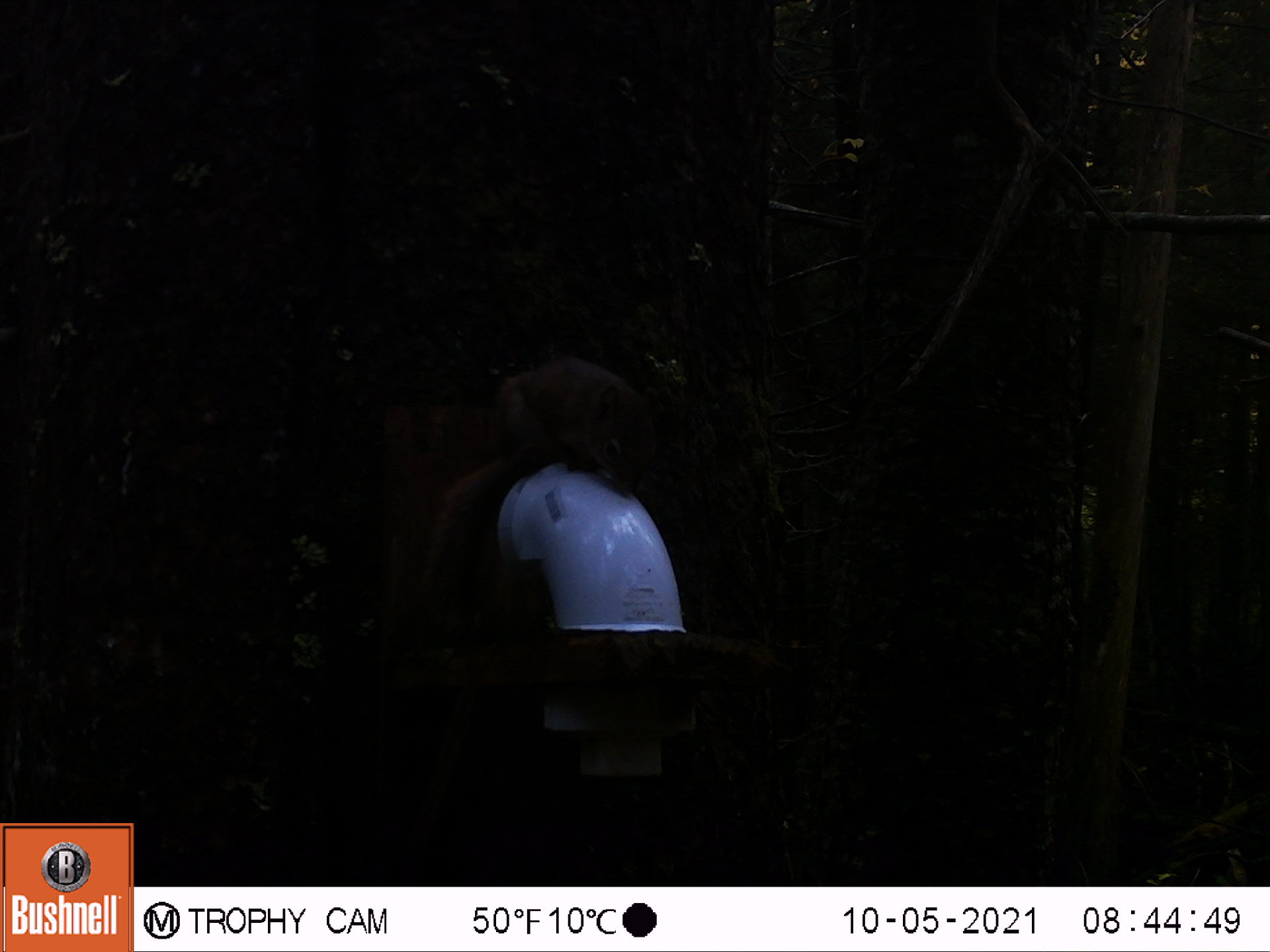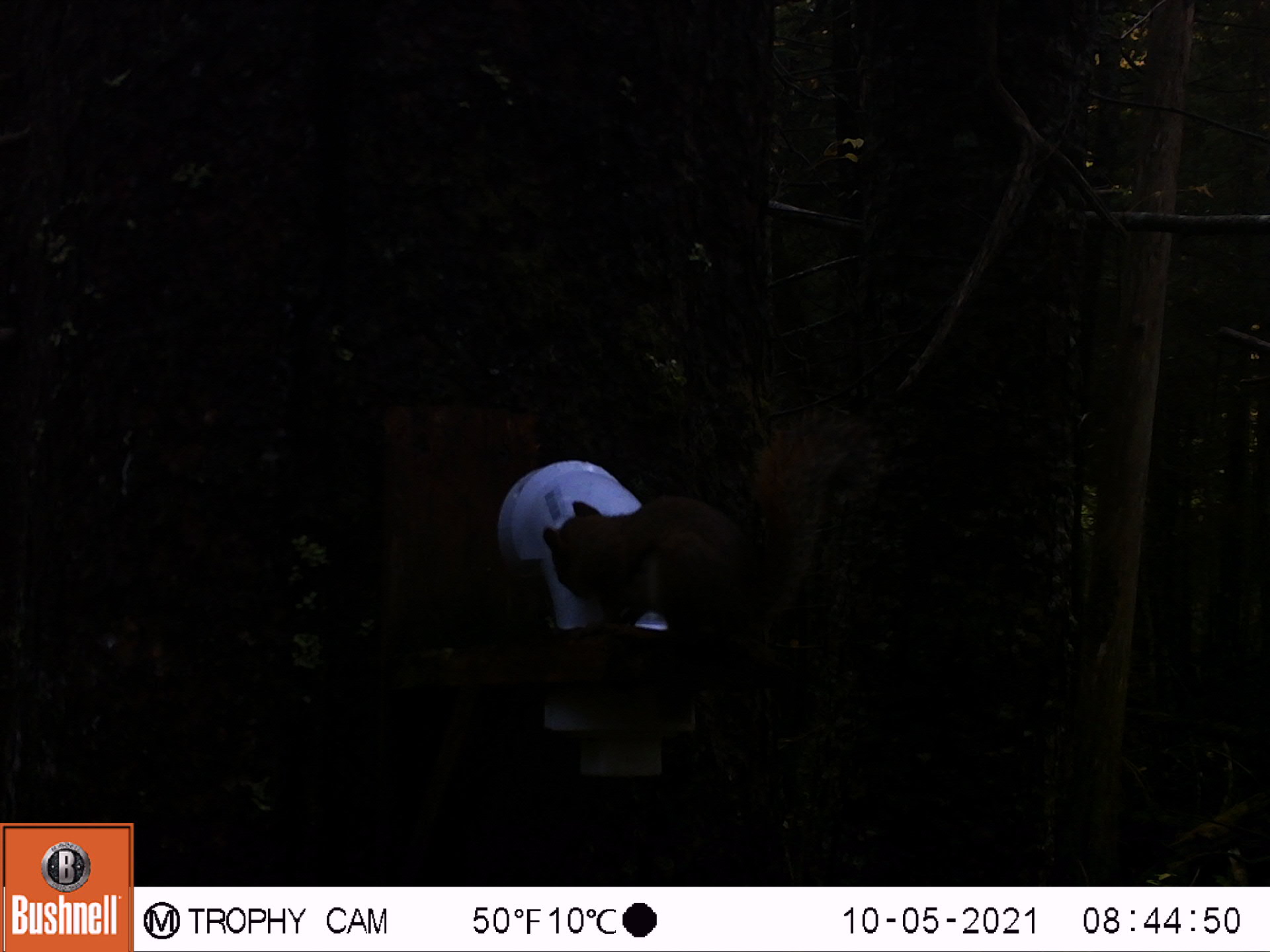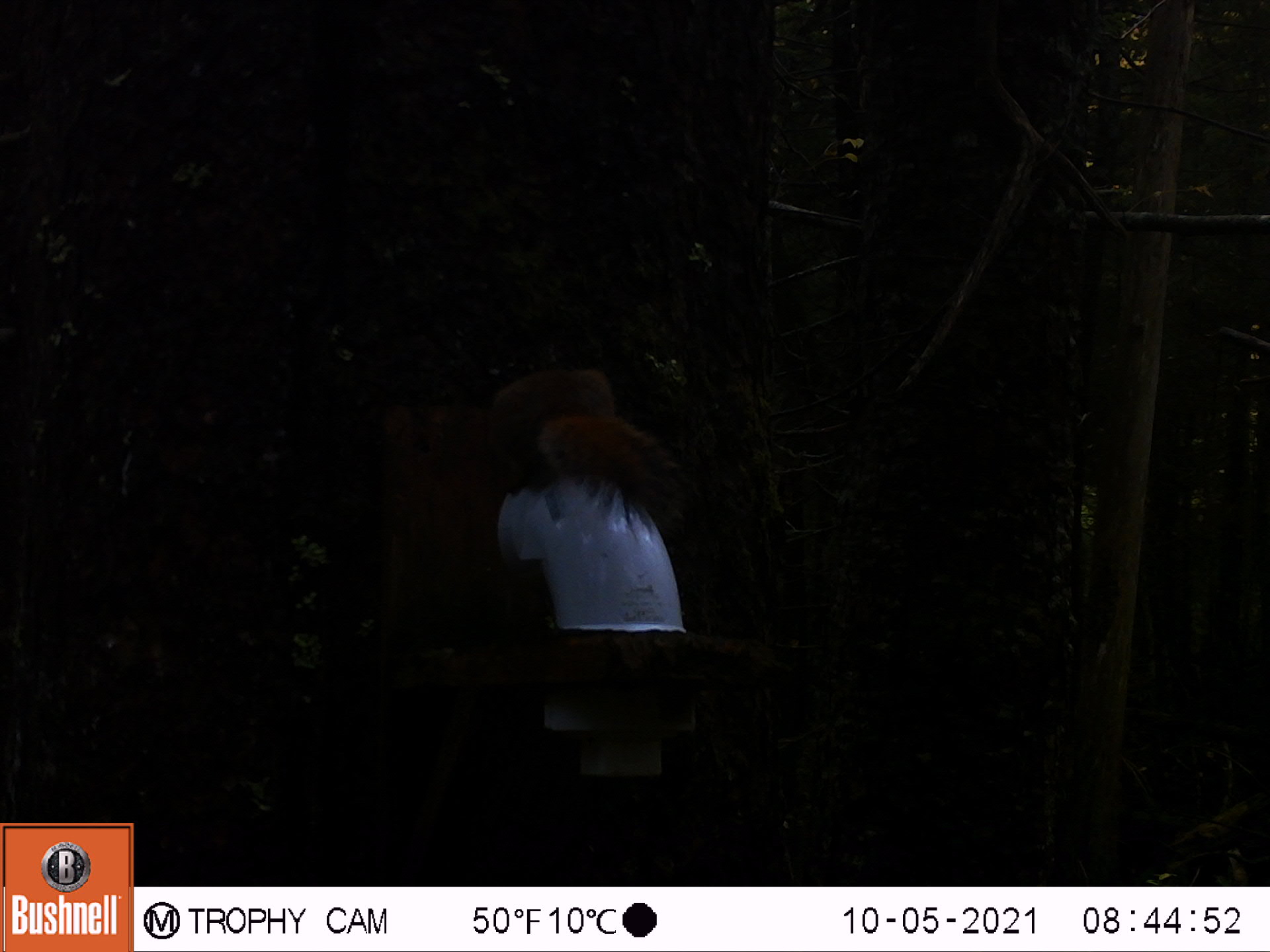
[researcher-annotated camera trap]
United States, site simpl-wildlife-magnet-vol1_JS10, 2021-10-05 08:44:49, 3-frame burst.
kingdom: Animalia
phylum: Chordata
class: Mammalia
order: Rodentia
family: Sciuridae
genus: Tamiasciurus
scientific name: Tamiasciurus hudsonicus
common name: red squirrel